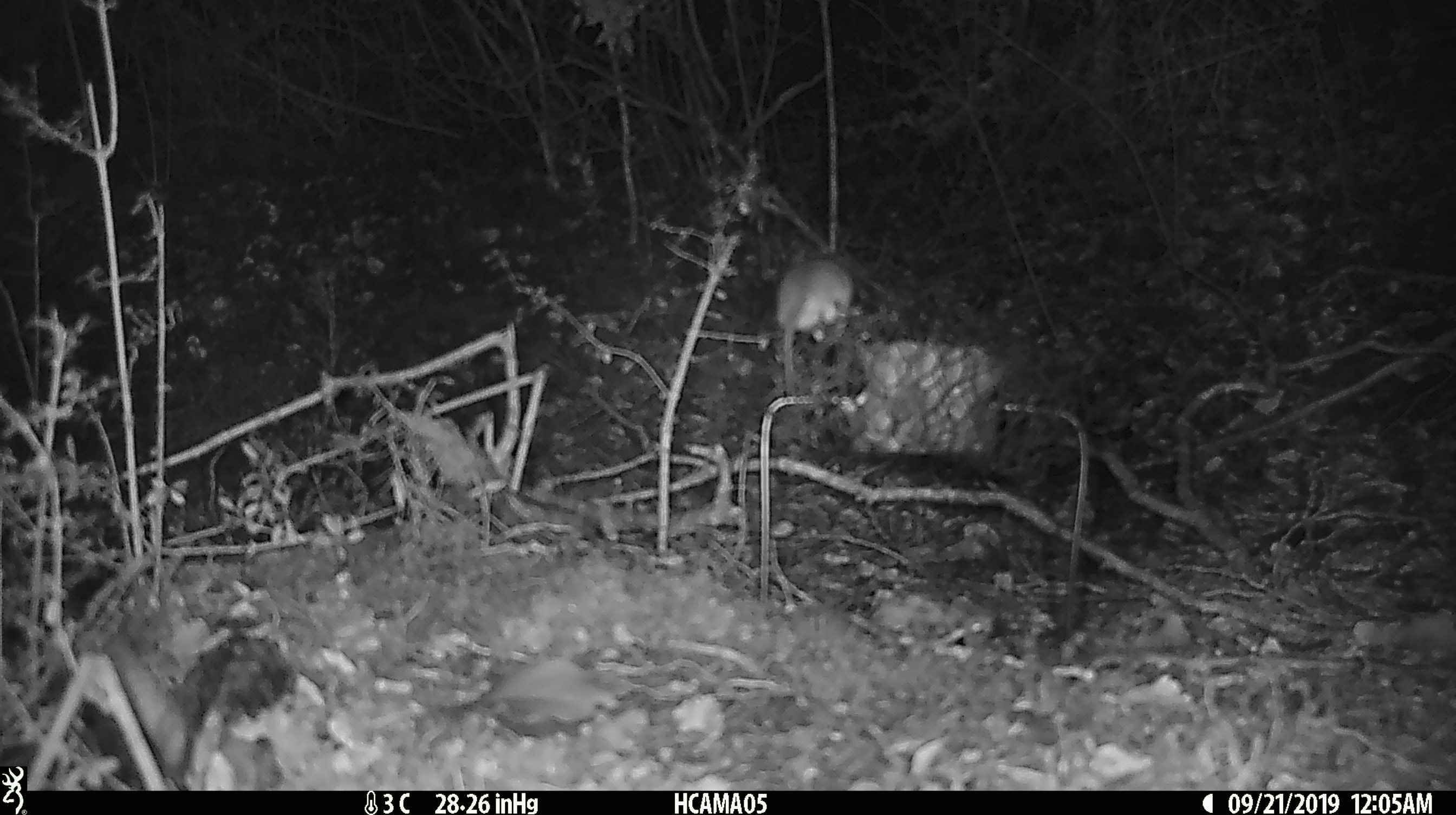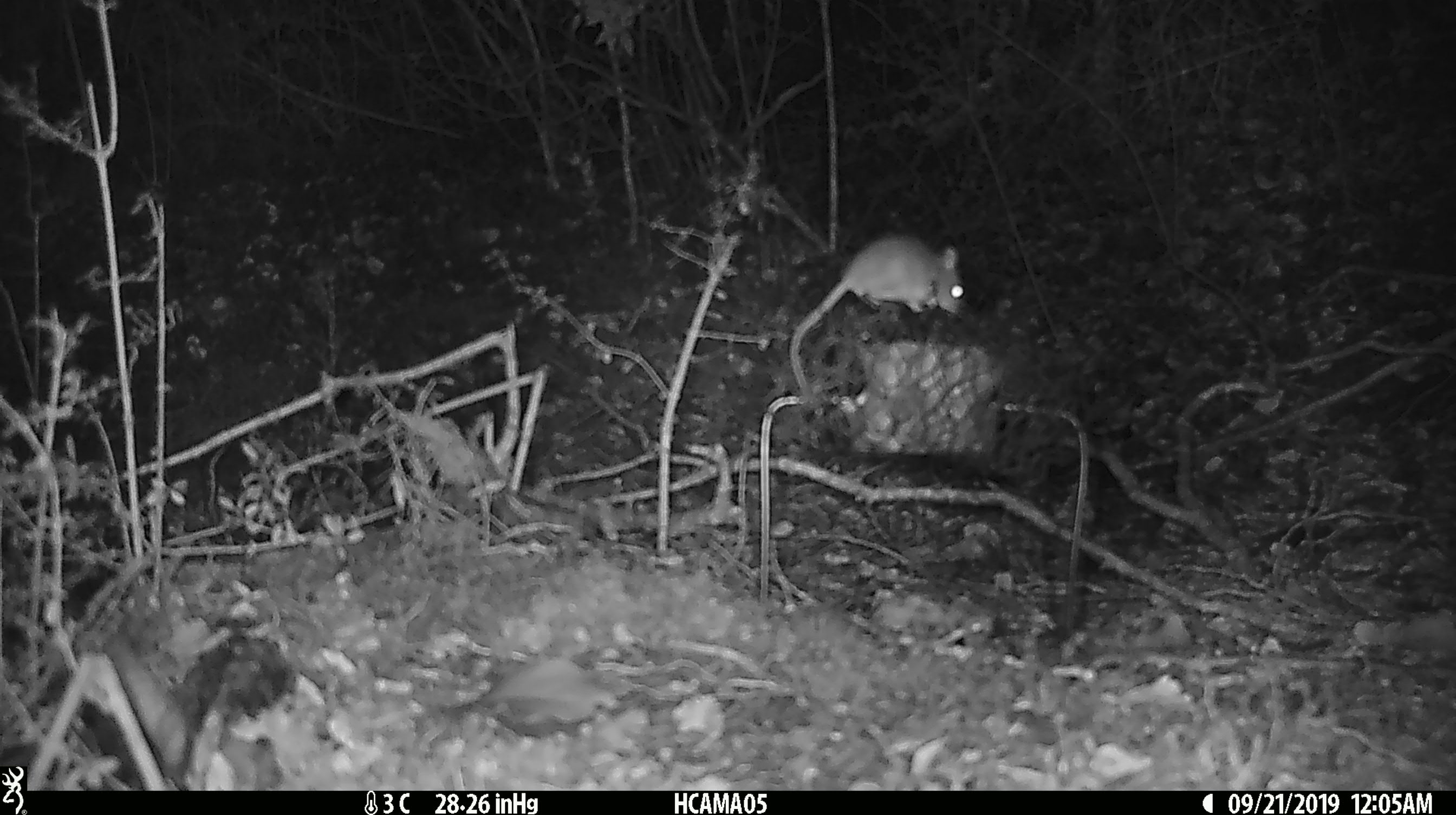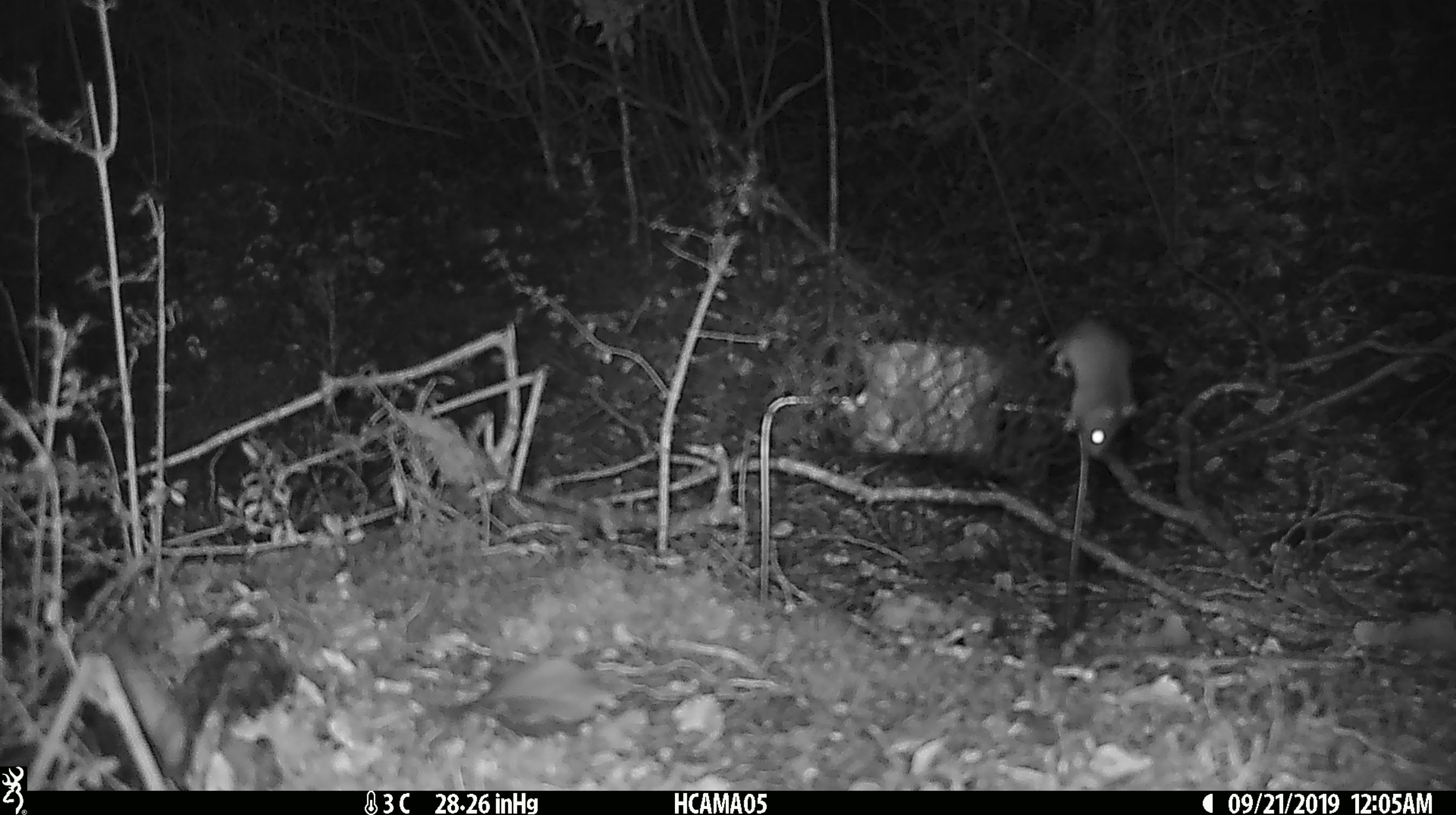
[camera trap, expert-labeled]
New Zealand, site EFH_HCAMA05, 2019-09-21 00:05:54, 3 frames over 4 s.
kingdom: Animalia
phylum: Chordata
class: Mammalia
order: Rodentia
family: Muridae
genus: Mus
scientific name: Mus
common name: mouse